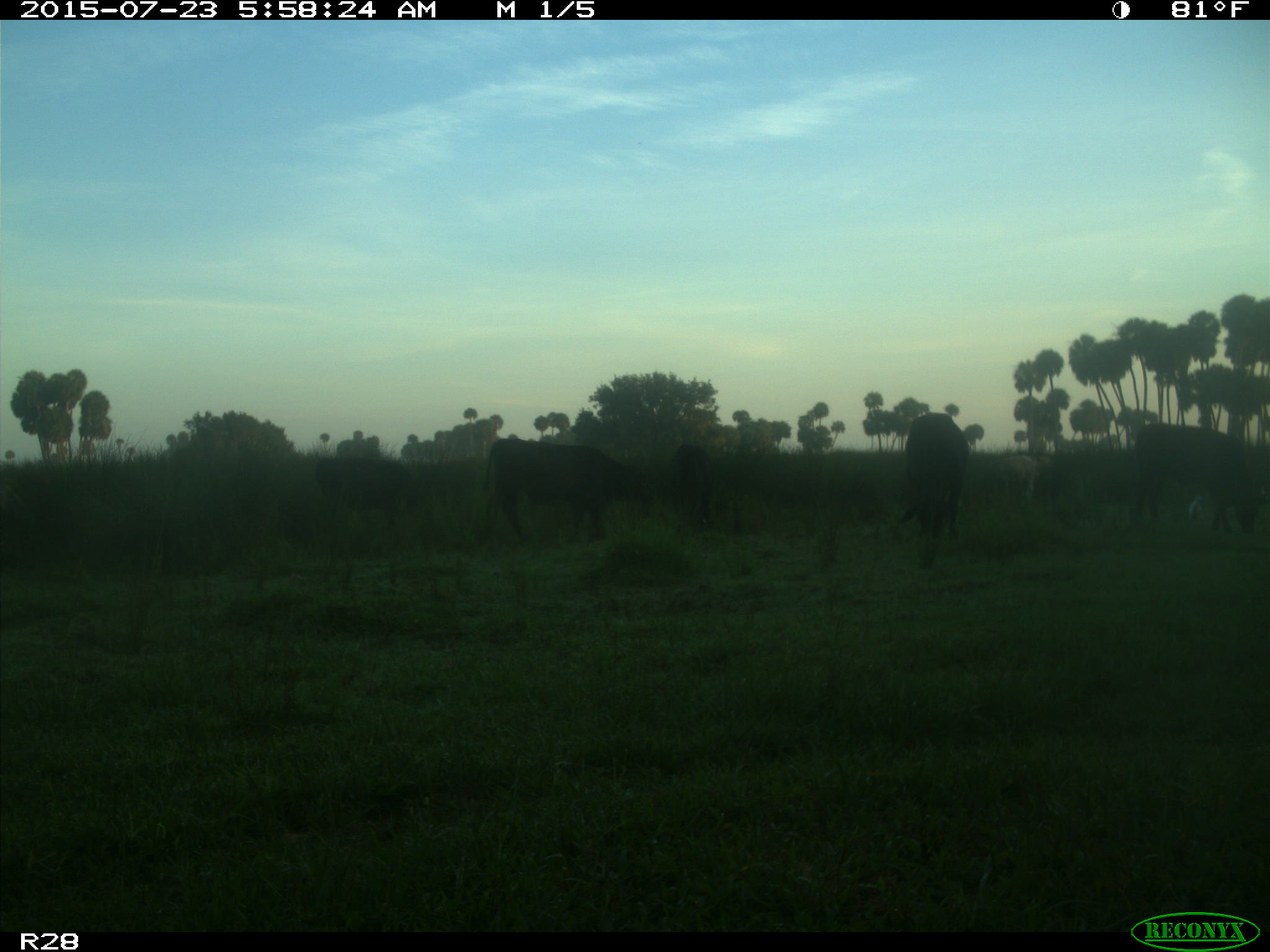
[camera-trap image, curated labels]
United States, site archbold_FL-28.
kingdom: Animalia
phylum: Chordata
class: Mammalia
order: Artiodactyla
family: Bovidae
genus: Bos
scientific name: Bos taurus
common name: domestic cow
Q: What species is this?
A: Bos taurus (domestic cow).